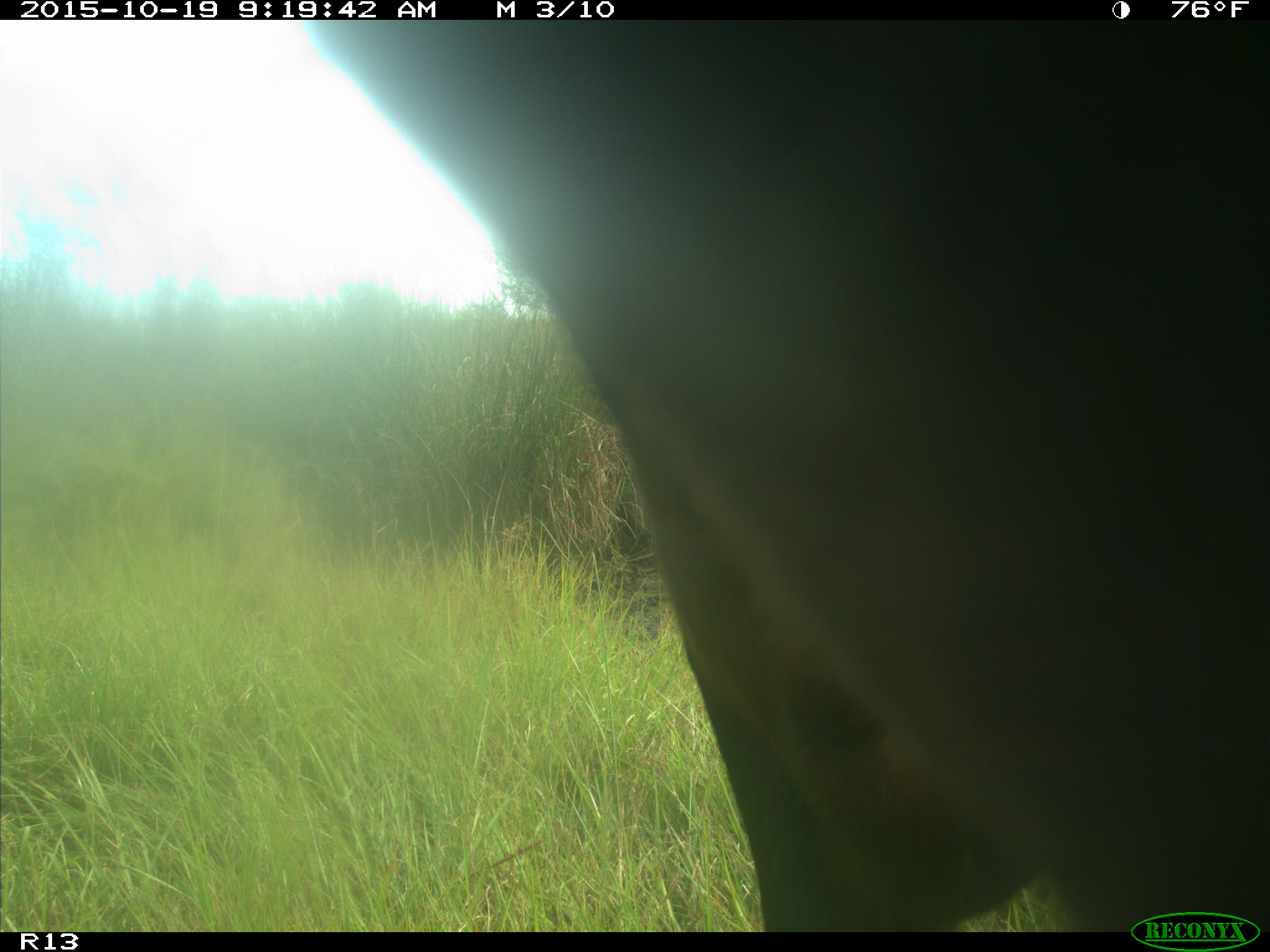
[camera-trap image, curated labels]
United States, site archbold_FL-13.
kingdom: Animalia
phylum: Chordata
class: Mammalia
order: Artiodactyla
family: Bovidae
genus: Bos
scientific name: Bos taurus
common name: domestic cow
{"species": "Bos taurus (domestic cow)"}